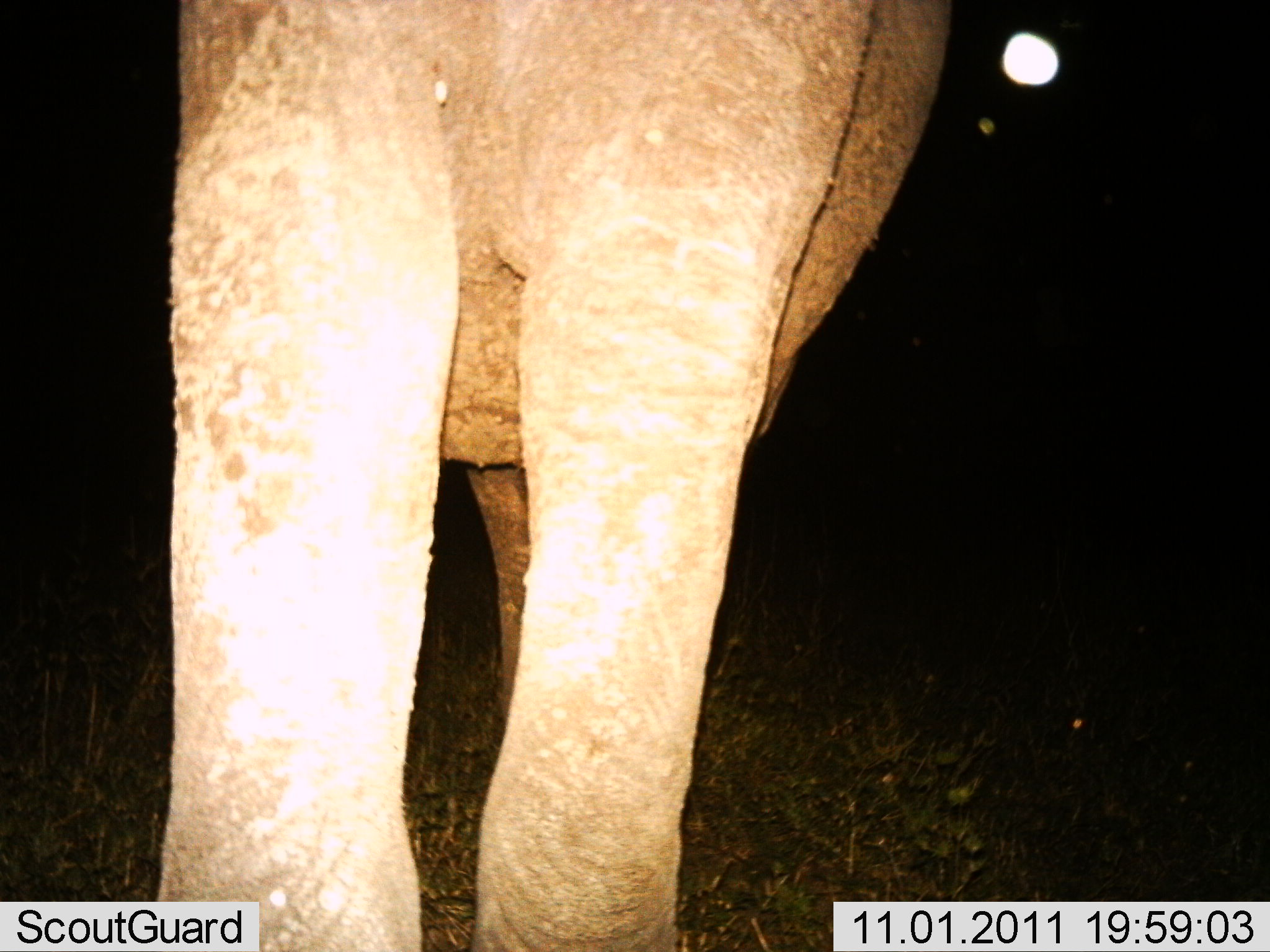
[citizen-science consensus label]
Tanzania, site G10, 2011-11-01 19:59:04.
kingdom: Animalia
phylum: Chordata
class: Mammalia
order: Proboscidea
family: Elephantidae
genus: Loxodonta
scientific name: Loxodonta africana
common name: african bush elephant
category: elephant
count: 1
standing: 100%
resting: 0%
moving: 0%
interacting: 0%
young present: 0%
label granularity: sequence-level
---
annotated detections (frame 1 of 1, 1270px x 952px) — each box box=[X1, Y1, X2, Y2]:
animal: box=[146, 1, 956, 952]